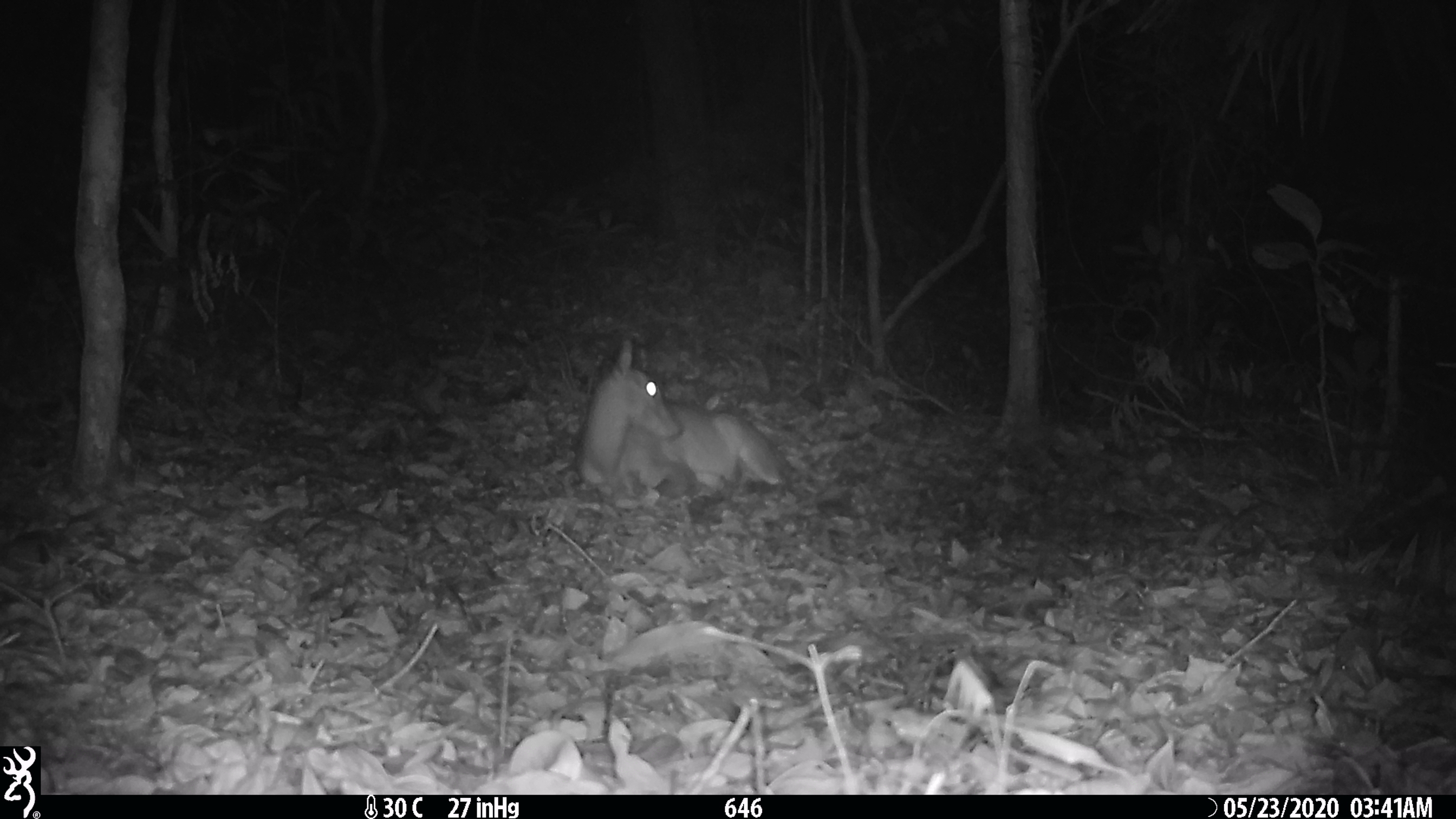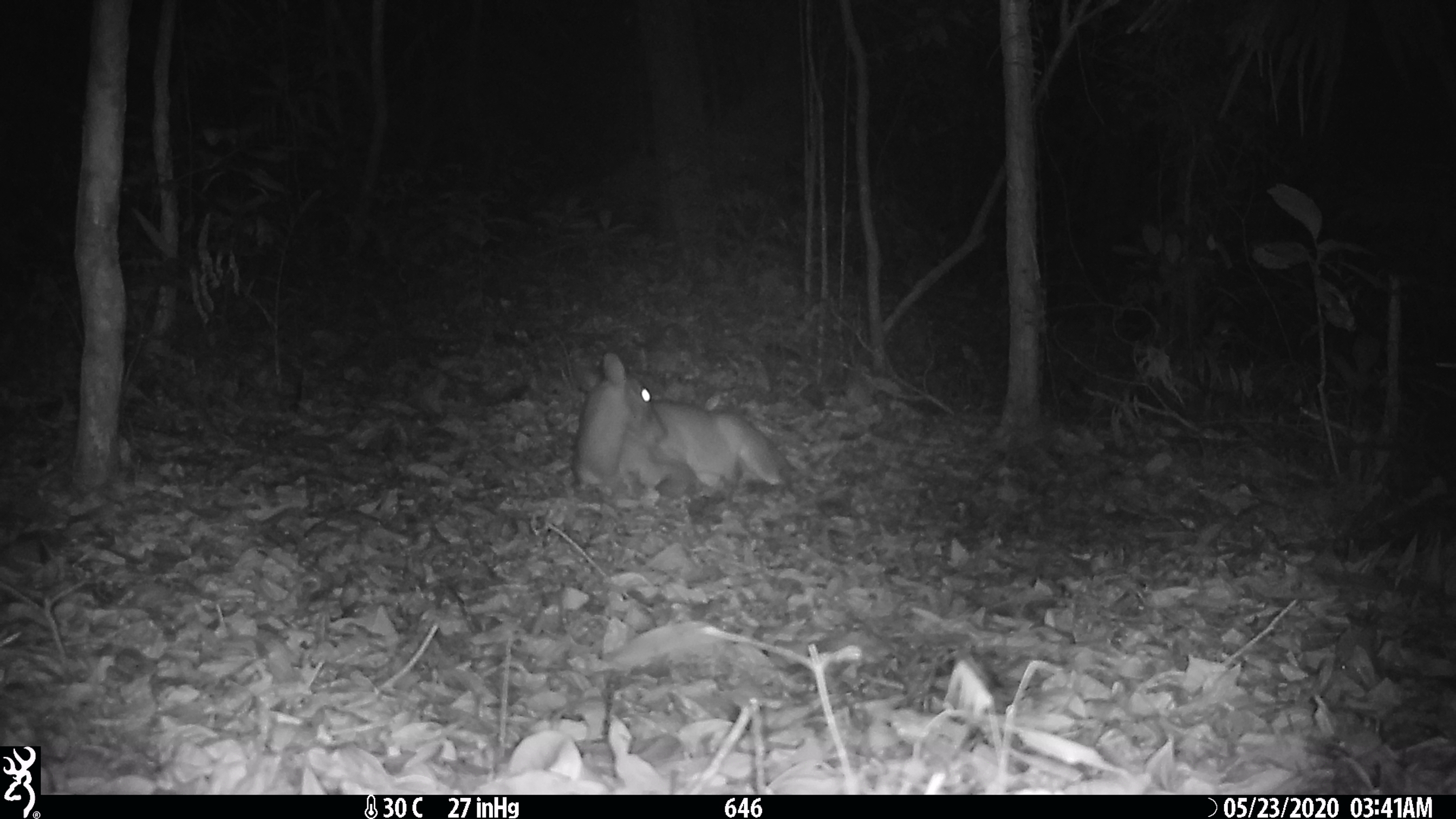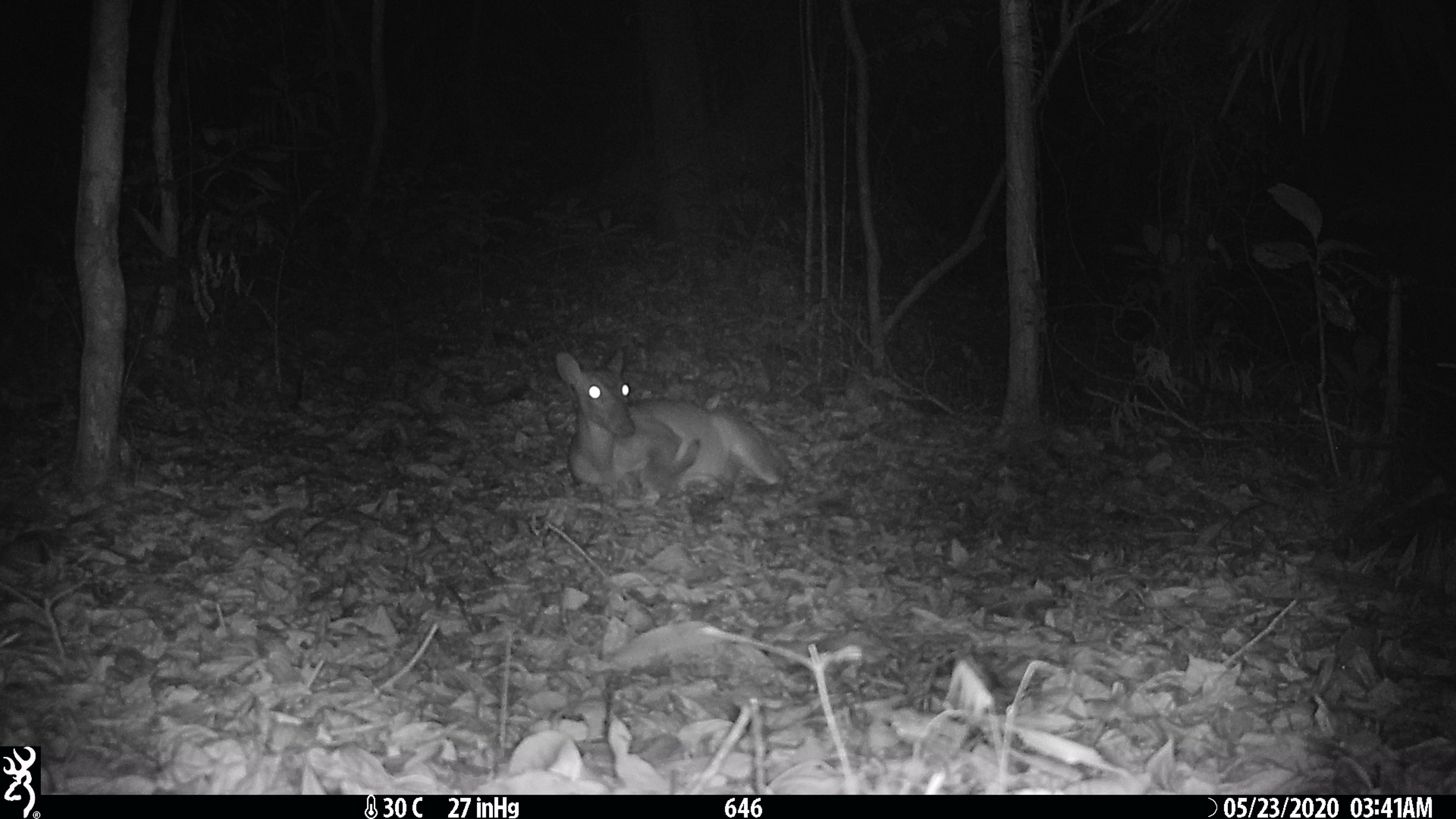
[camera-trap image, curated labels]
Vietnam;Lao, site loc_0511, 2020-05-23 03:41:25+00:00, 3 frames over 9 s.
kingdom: Animalia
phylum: Chordata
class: Mammalia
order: Artiodactyla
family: Cervidae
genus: Muntiacus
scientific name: Muntiacus vuquangensis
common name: large-antlered muntjac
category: large antlered muntjac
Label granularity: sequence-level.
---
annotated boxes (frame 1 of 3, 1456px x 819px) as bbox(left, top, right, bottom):
large antlered muntjac: bbox(570, 339, 789, 505)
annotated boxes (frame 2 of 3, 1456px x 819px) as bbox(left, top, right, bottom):
large antlered muntjac: bbox(570, 348, 789, 505)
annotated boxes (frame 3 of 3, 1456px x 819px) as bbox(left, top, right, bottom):
large antlered muntjac: bbox(552, 344, 789, 505)